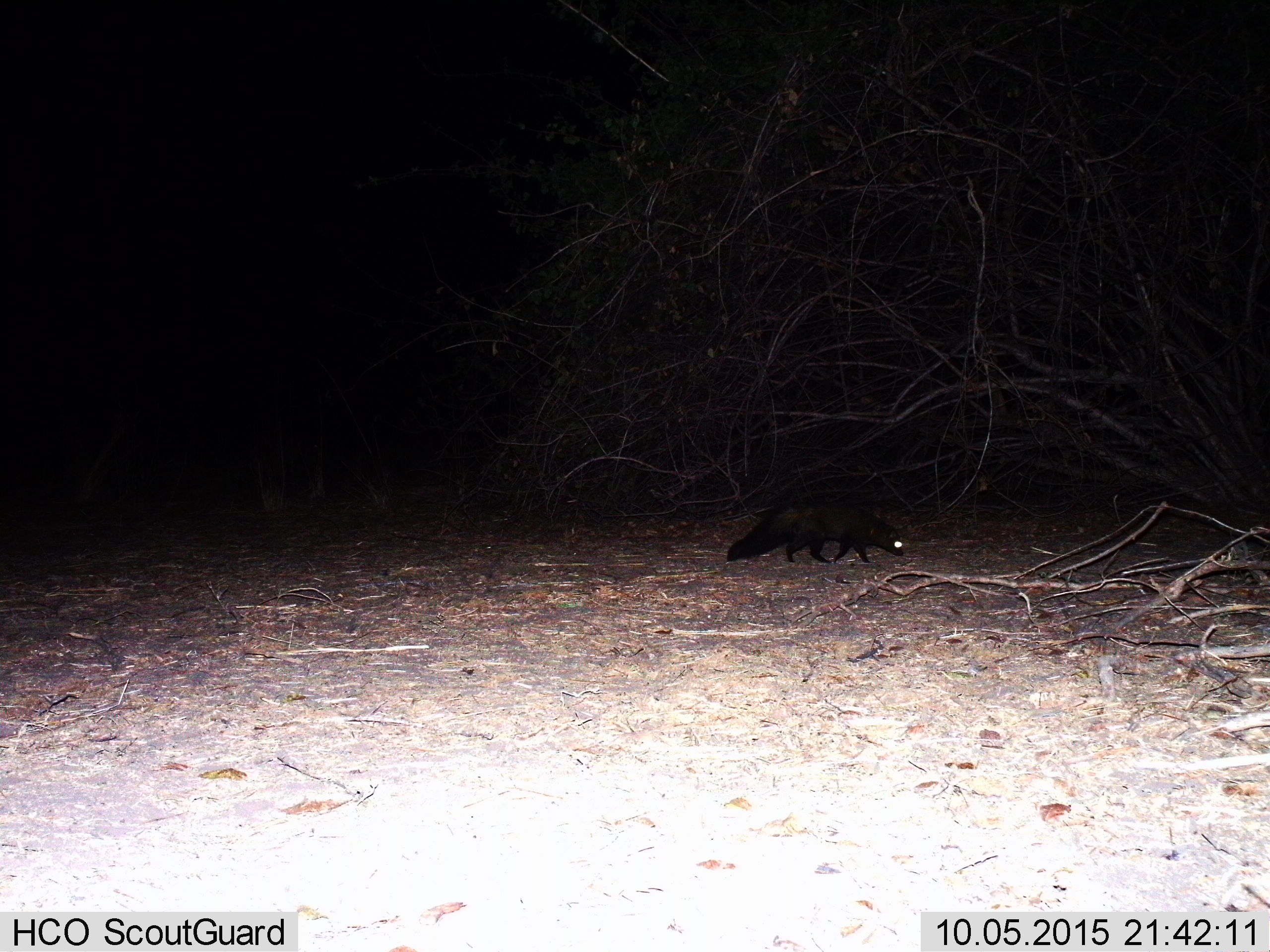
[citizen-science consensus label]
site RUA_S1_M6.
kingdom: Animalia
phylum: Chordata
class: Mammalia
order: Carnivora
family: Herpestidae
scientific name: Herpestidae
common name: mongoose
Mongoose (Herpestidae), count 1. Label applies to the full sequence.